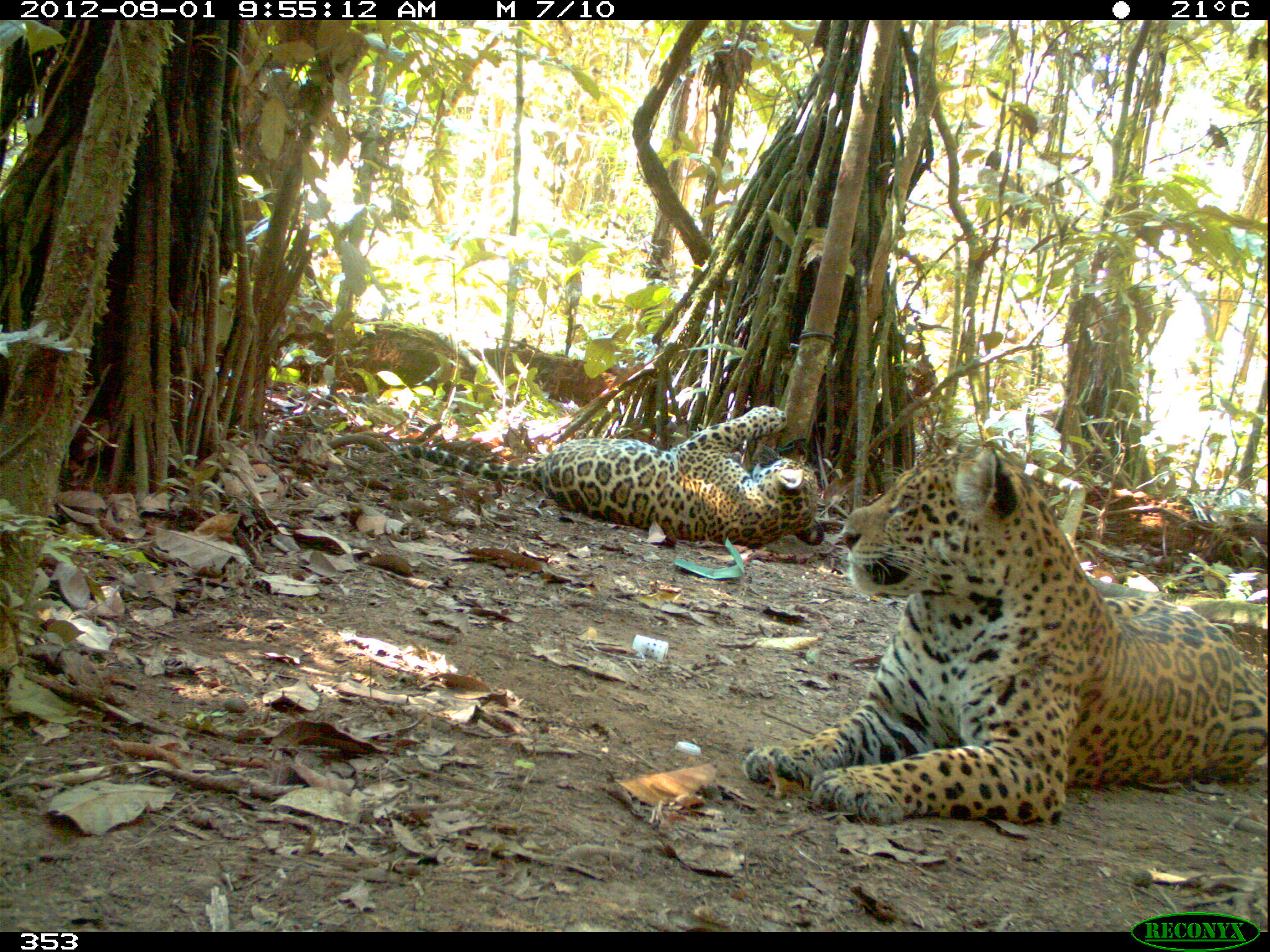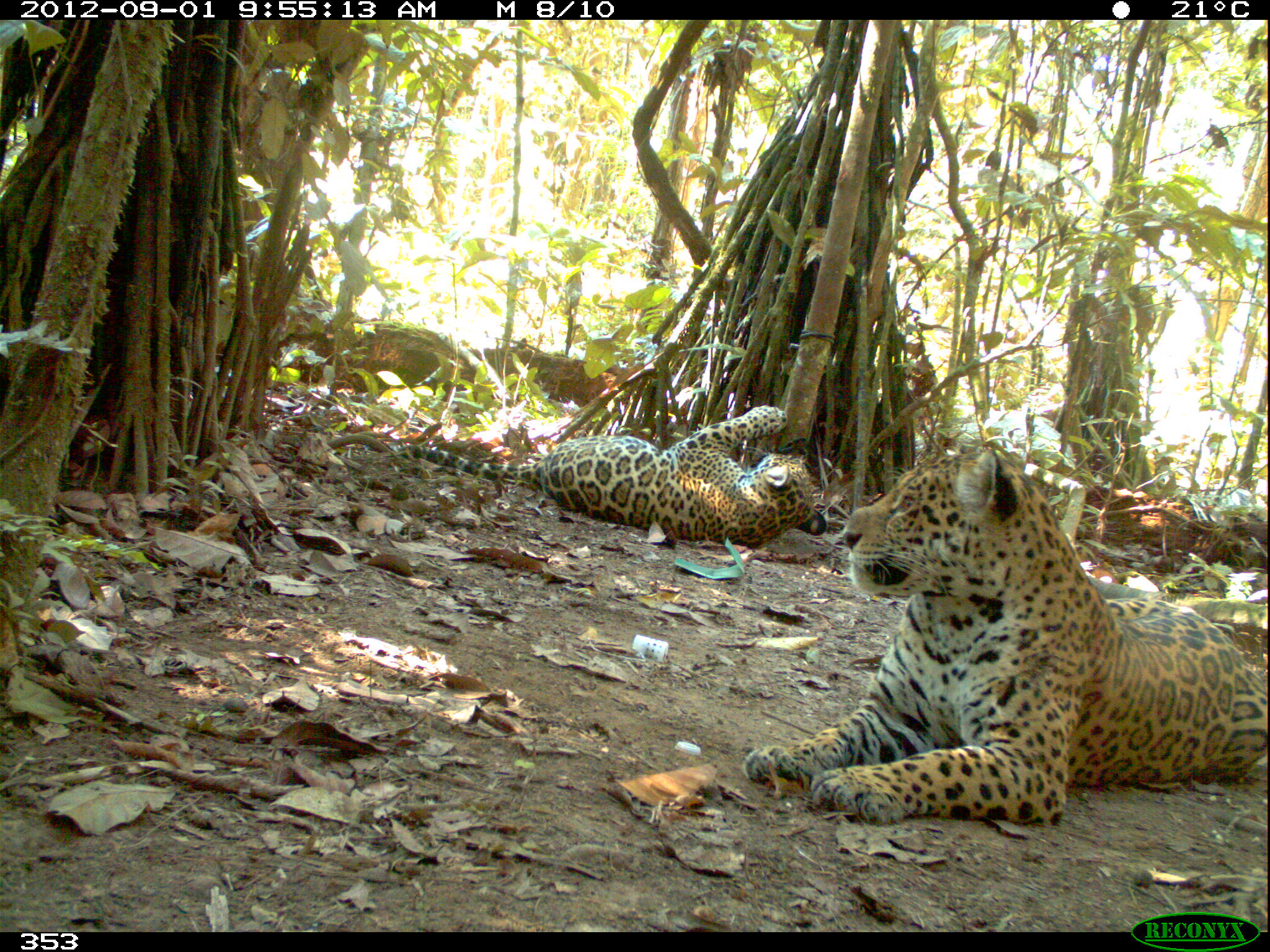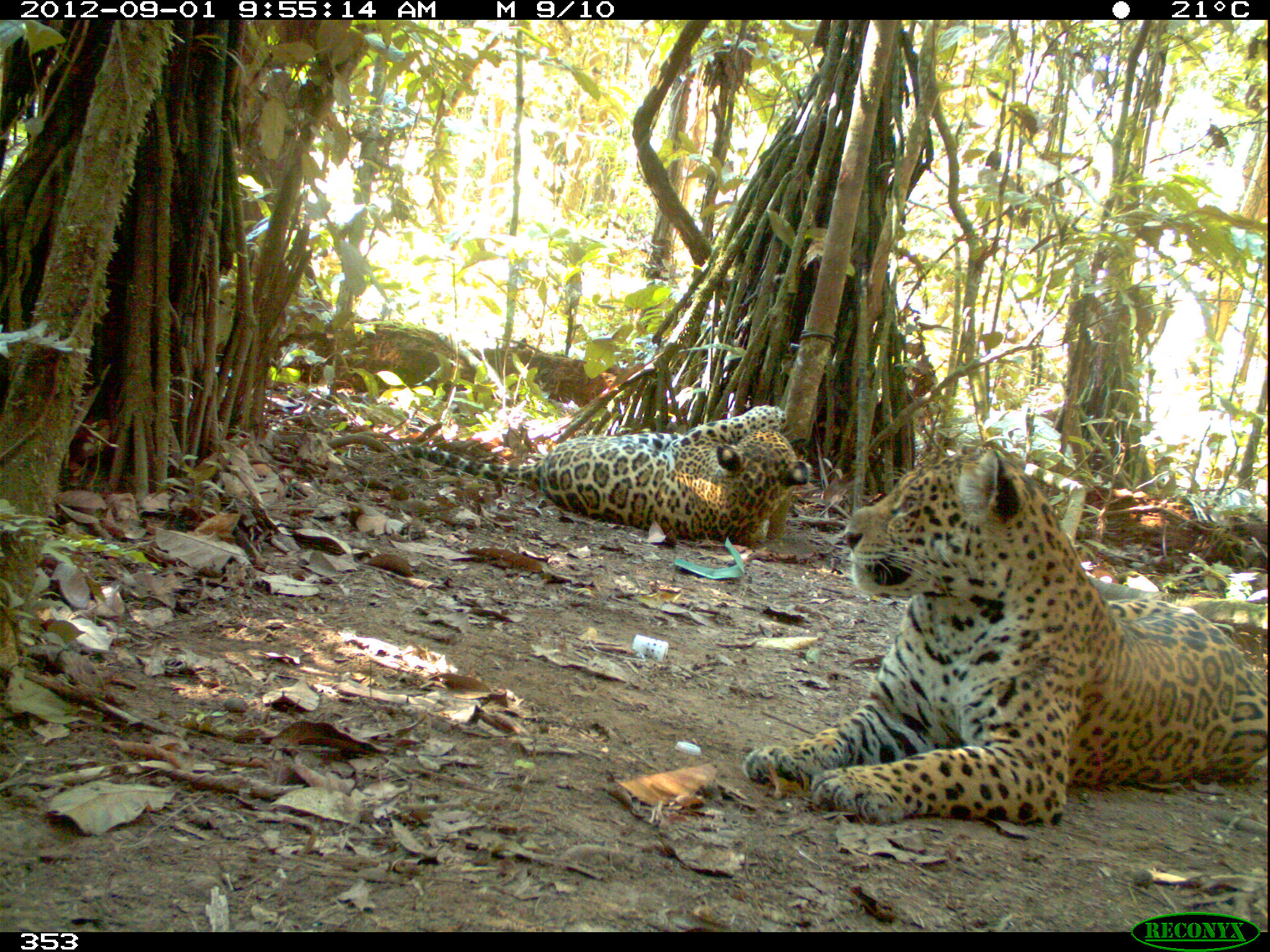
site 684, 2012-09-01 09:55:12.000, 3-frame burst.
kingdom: Animalia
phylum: Chordata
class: Mammalia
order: Carnivora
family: Felidae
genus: Panthera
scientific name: Panthera onca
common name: jaguar